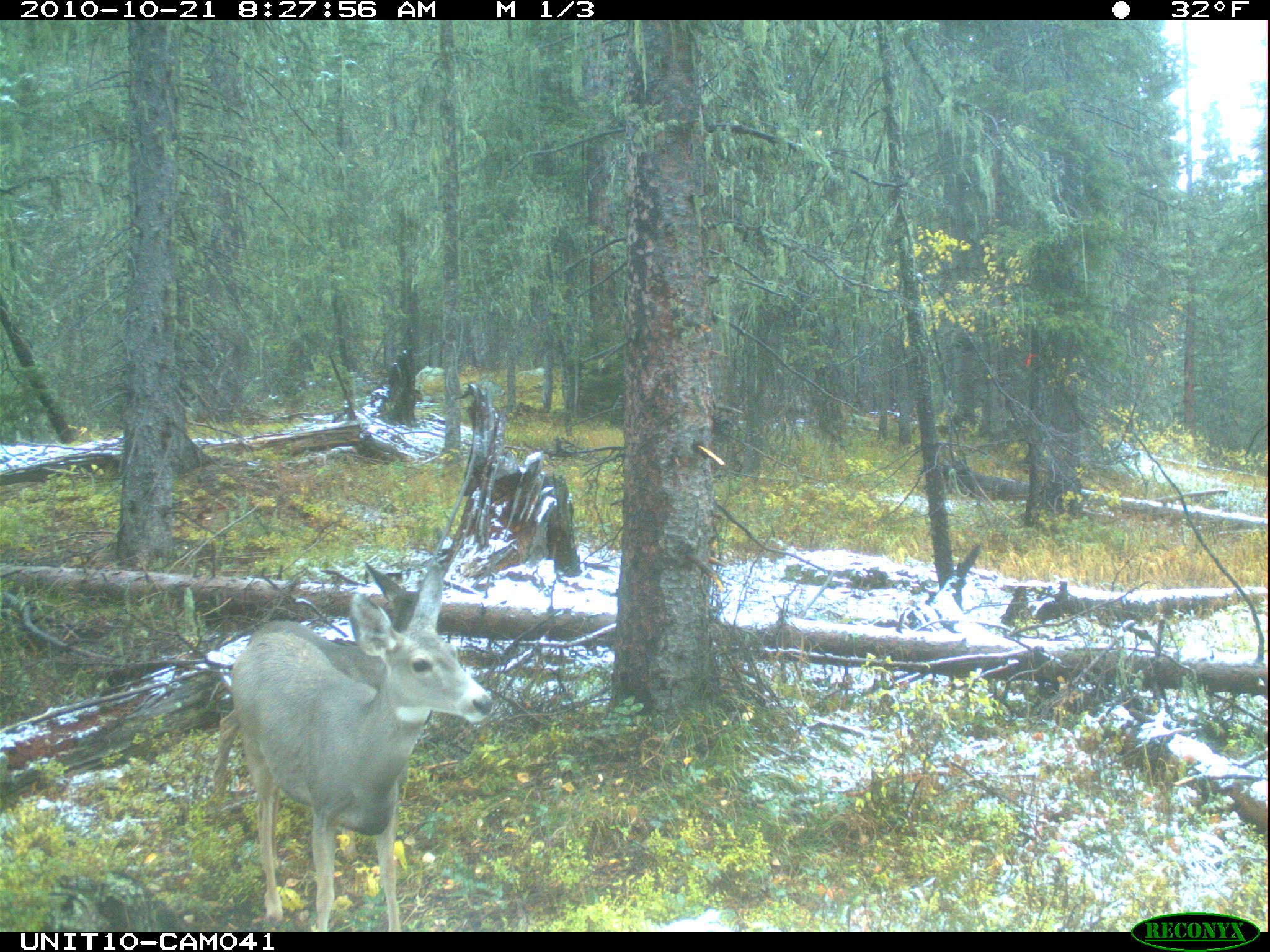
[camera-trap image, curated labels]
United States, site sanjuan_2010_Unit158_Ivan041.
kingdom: Animalia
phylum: Chordata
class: Mammalia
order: Artiodactyla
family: Cervidae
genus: Odocoileus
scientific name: Odocoileus hemionus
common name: mule deer